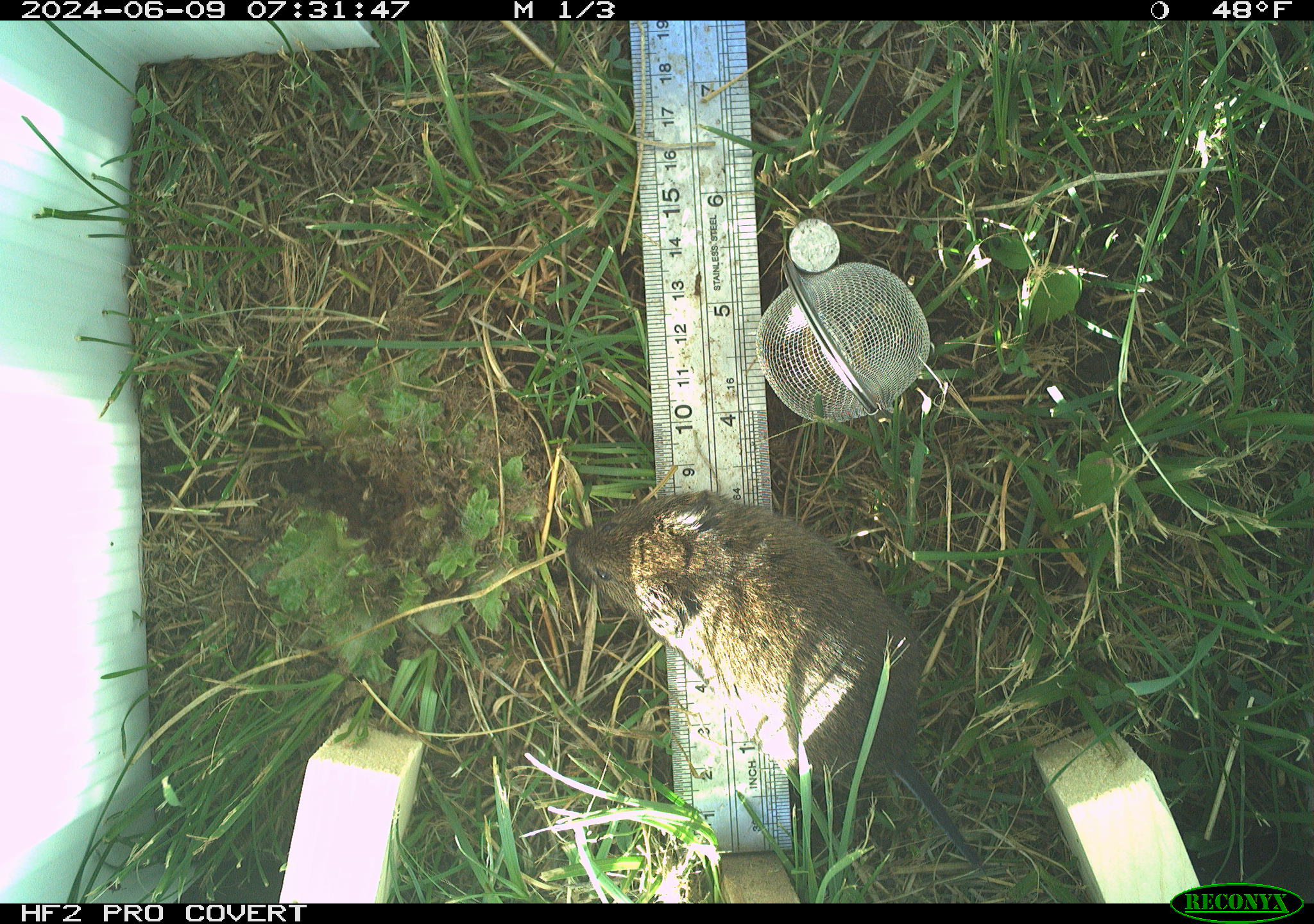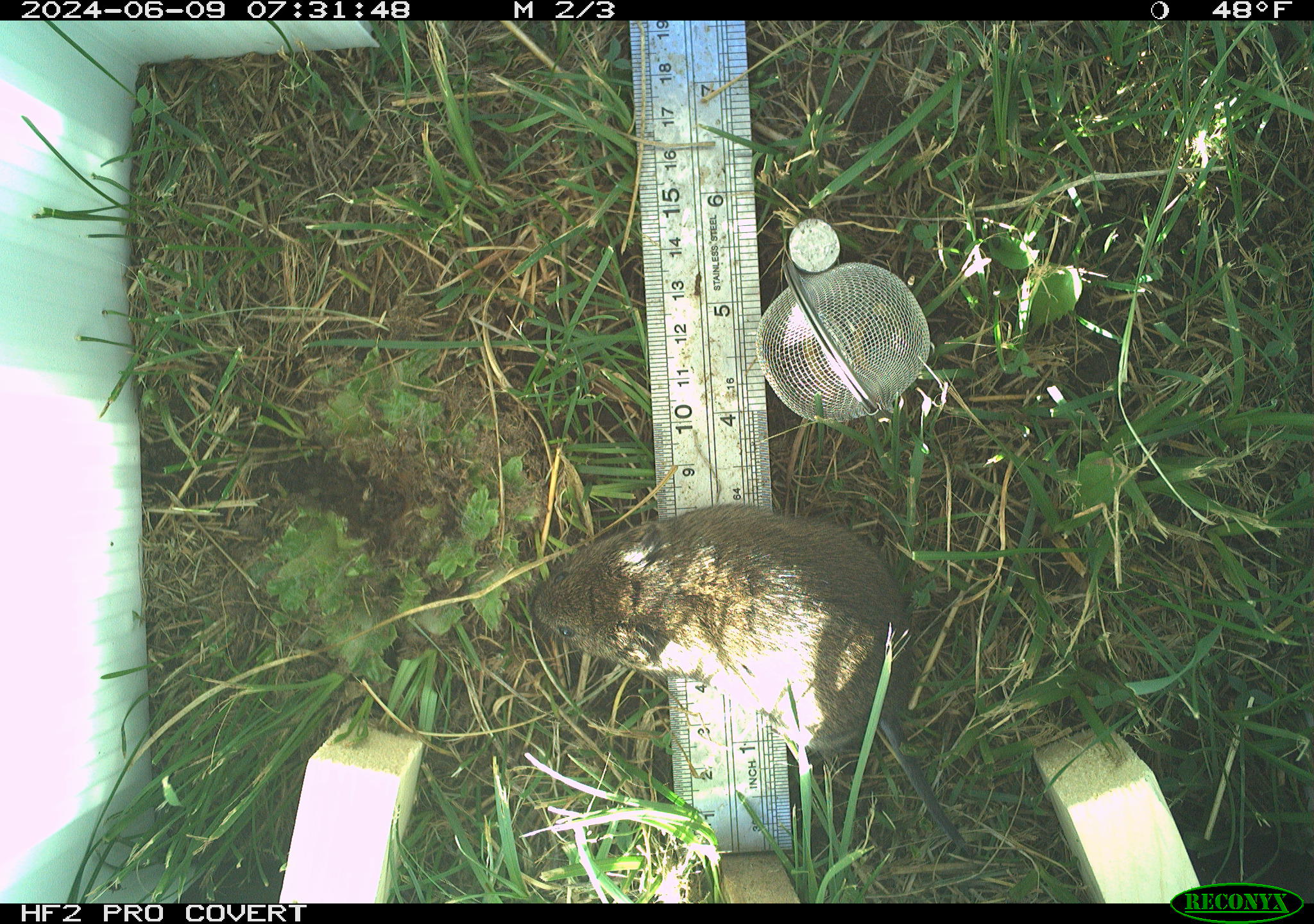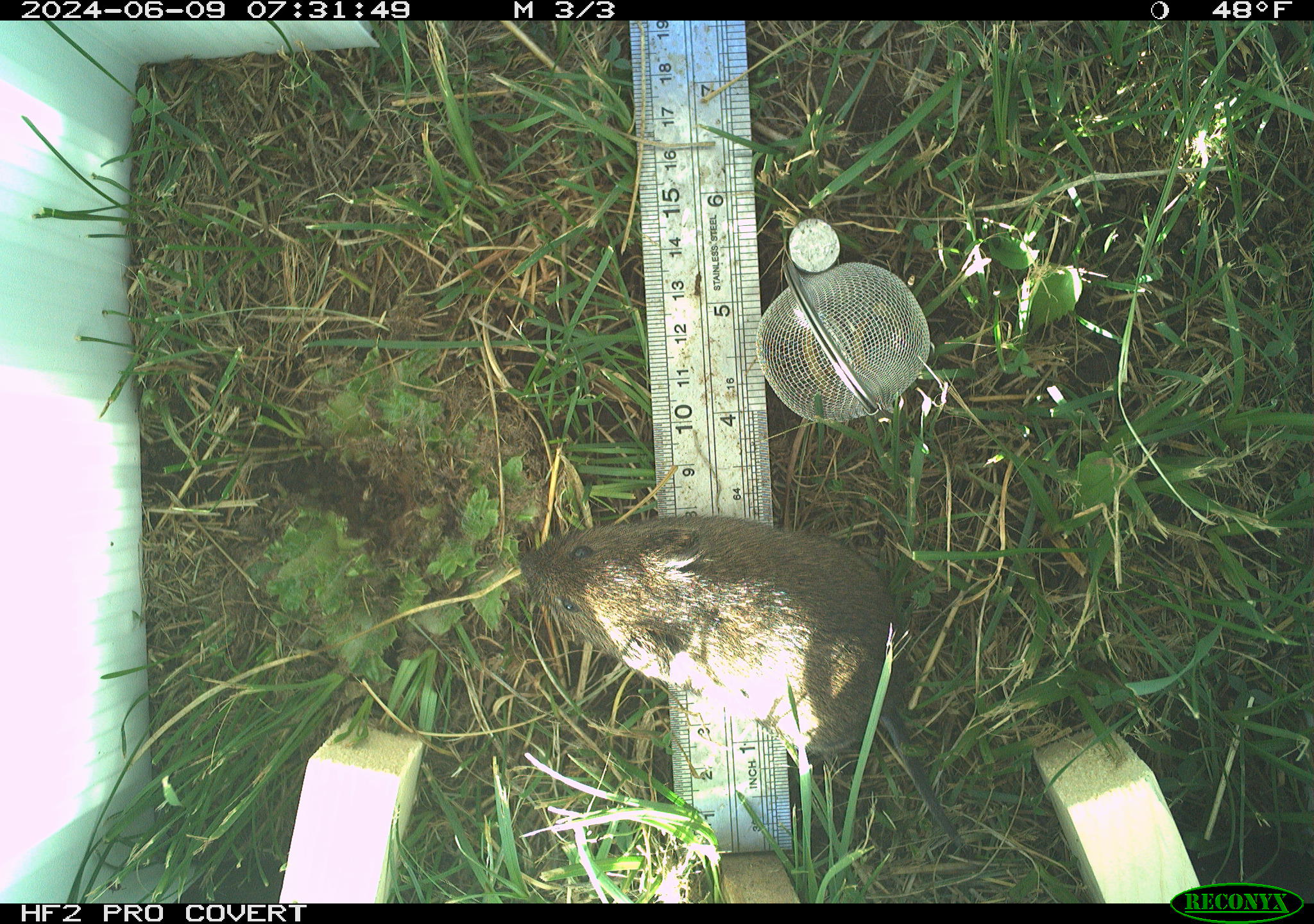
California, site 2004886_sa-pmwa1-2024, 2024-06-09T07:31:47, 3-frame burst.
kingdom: Animalia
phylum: Chordata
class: Mammalia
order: Rodentia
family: Cricetidae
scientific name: Arvicolinae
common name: voles, lemmings, and muskrats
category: arvicolinae subfamily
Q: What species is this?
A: Arvicolinae subfamily (voles, lemmings, and muskrats) (Arvicolinae).